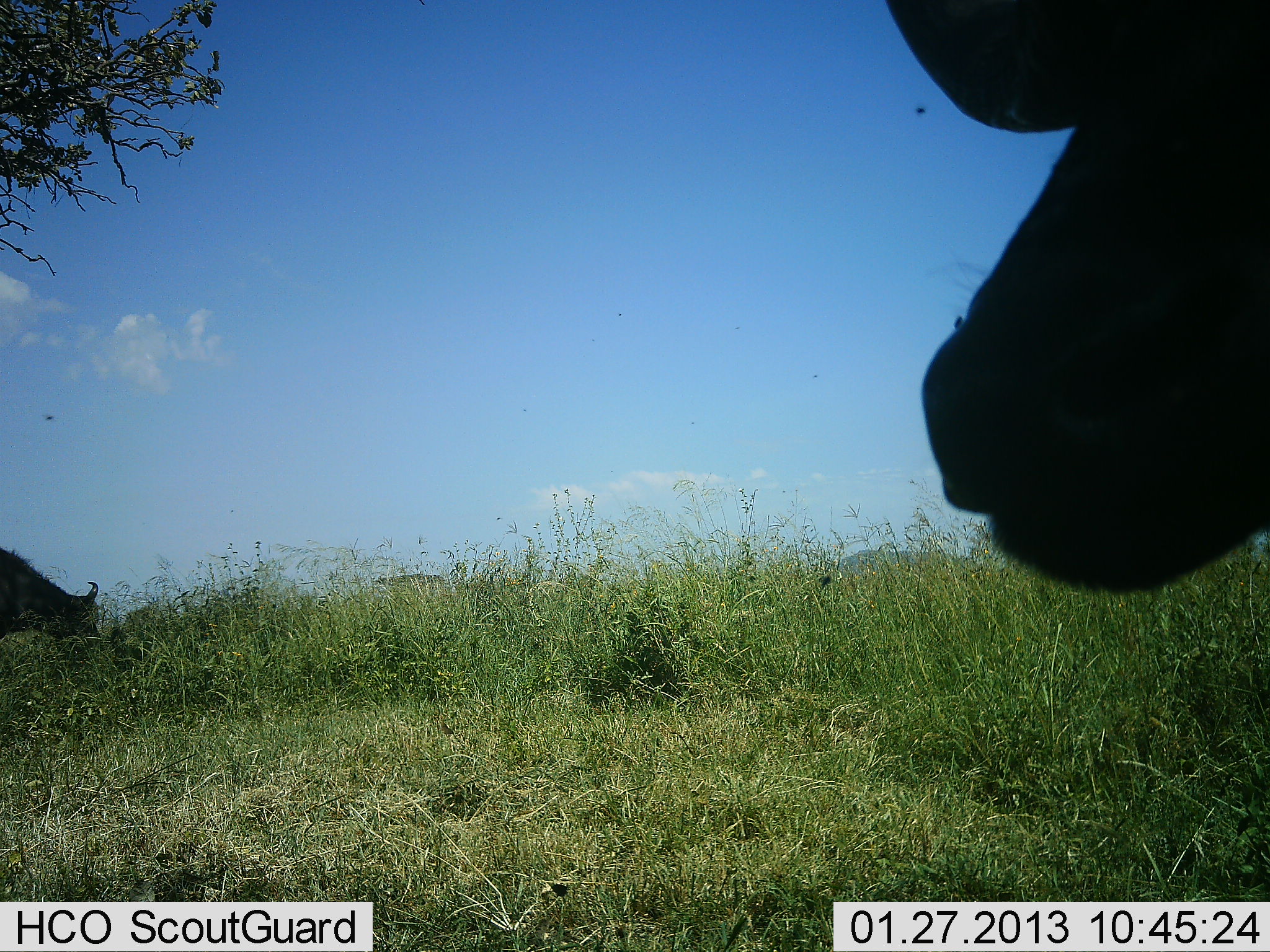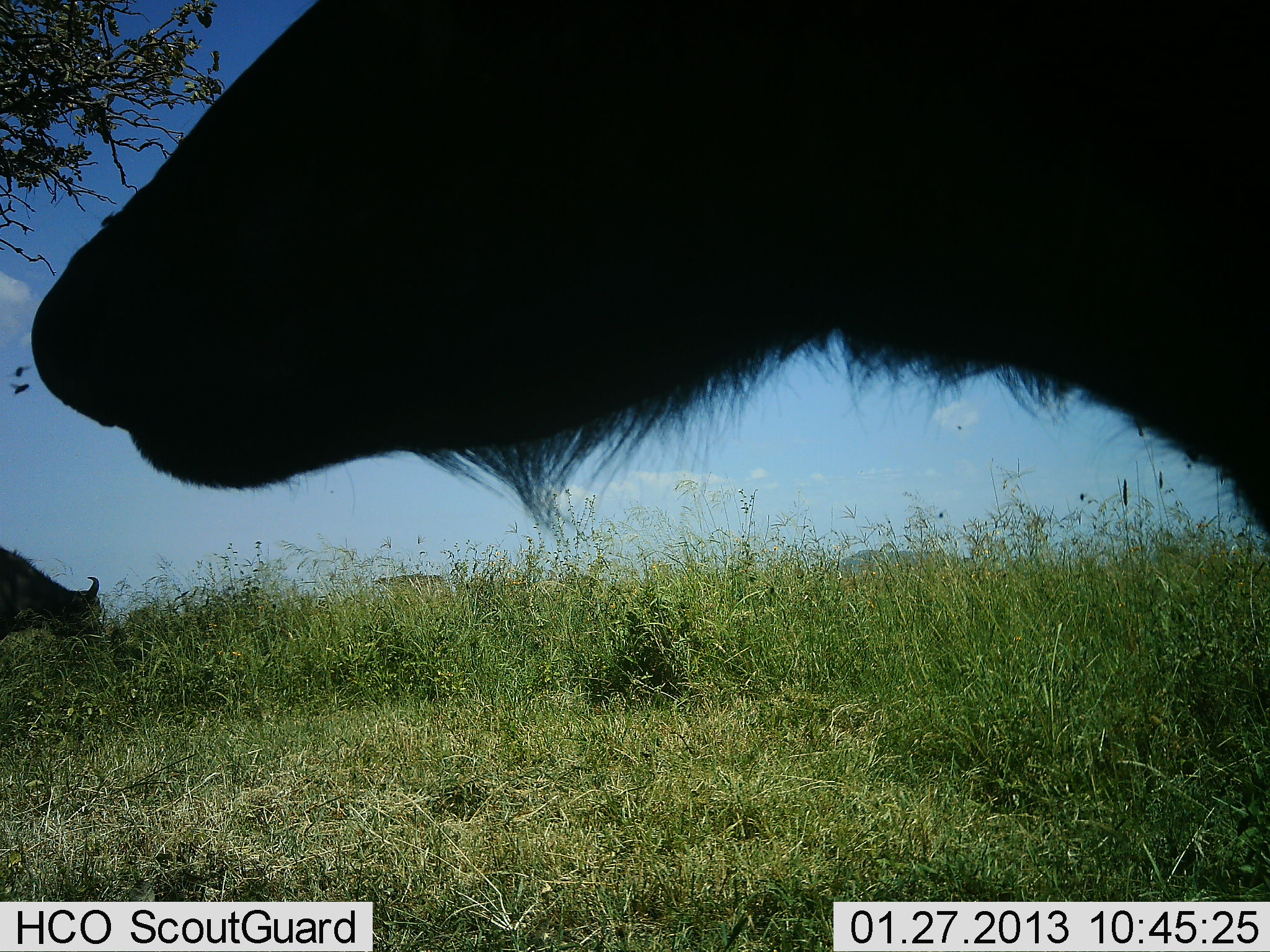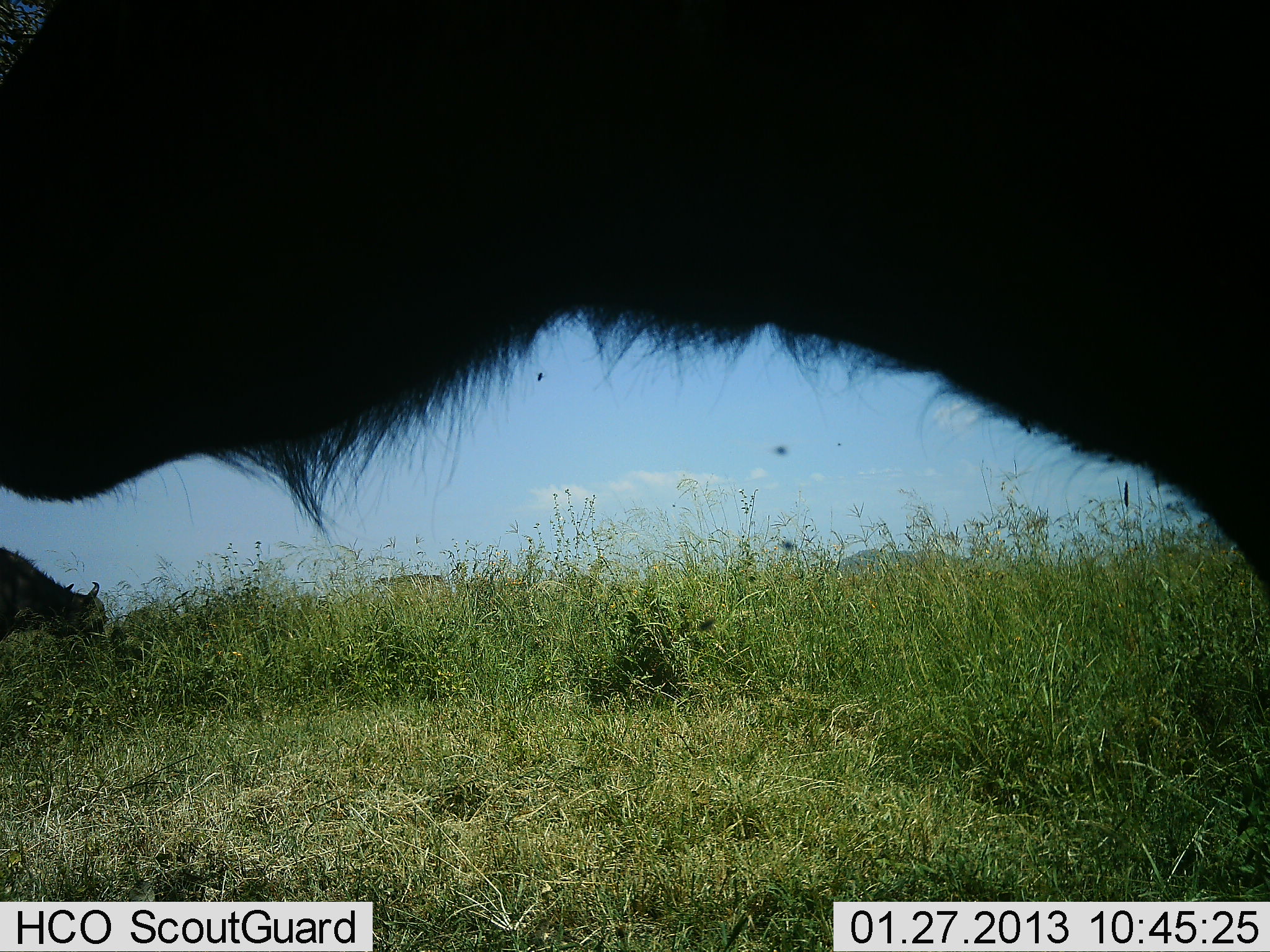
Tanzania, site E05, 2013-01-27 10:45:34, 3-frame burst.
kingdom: Animalia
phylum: Chordata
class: Mammalia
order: Artiodactyla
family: Bovidae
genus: Syncerus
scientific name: Syncerus caffer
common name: cape buffalo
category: buffalo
Buffalo (cape buffalo) (Syncerus caffer), count 2. Behavior (volunteer vote fractions): standing 71%, resting 0%, moving 29%, interacting 0%. Young present (vote fraction): 0%. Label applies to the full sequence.